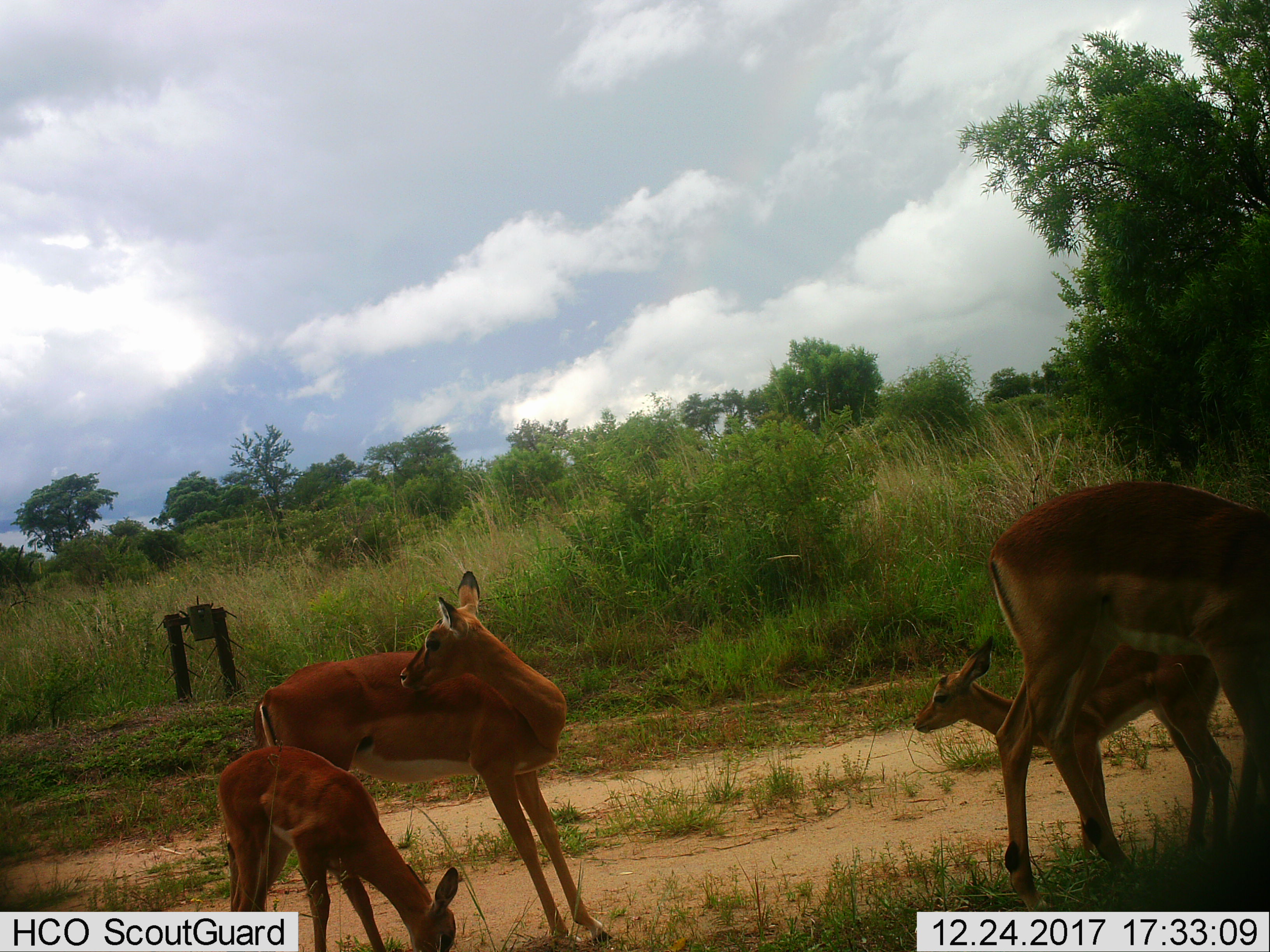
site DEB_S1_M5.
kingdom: Animalia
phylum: Chordata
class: Mammalia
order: Artiodactyla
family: Bovidae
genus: Aepyceros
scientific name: Aepyceros melampus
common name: impala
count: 4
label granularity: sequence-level